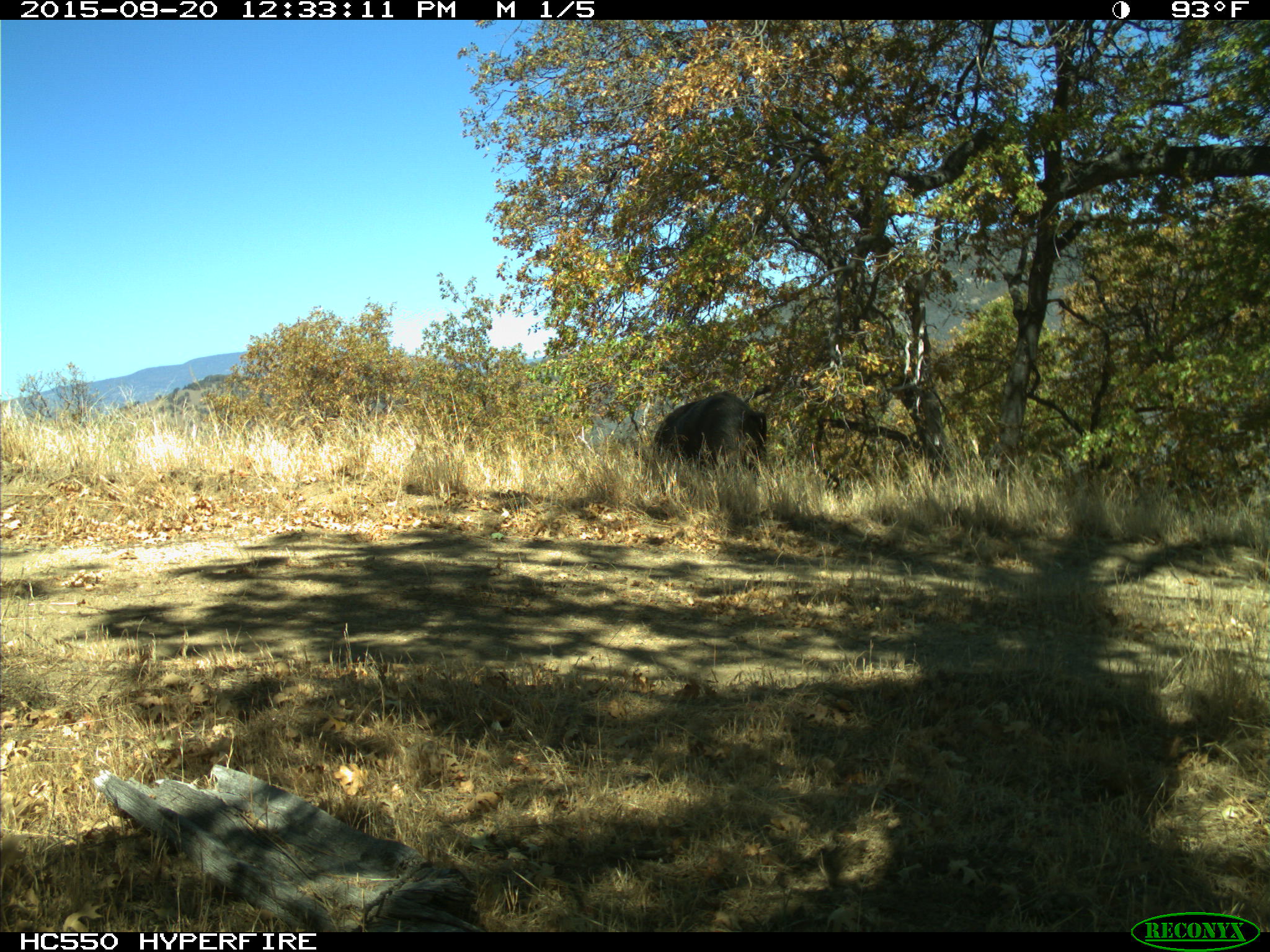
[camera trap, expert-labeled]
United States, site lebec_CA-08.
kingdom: Animalia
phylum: Chordata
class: Mammalia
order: Artiodactyla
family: Suidae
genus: Sus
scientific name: Sus scrofa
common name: wild boar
Sus scrofa (wild boar).